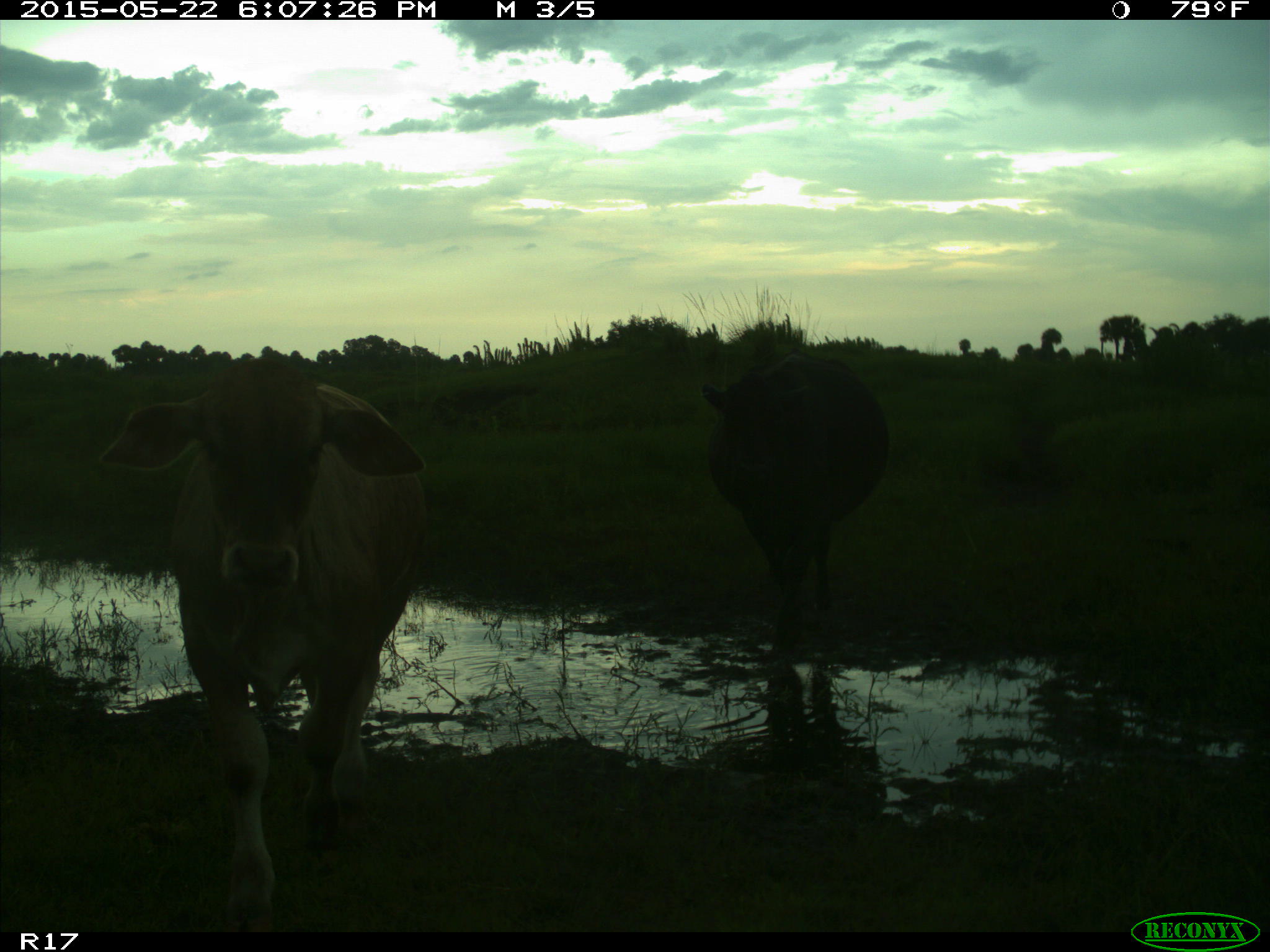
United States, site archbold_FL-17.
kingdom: Animalia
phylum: Chordata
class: Mammalia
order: Artiodactyla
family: Bovidae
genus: Bos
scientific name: Bos taurus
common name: domestic cow